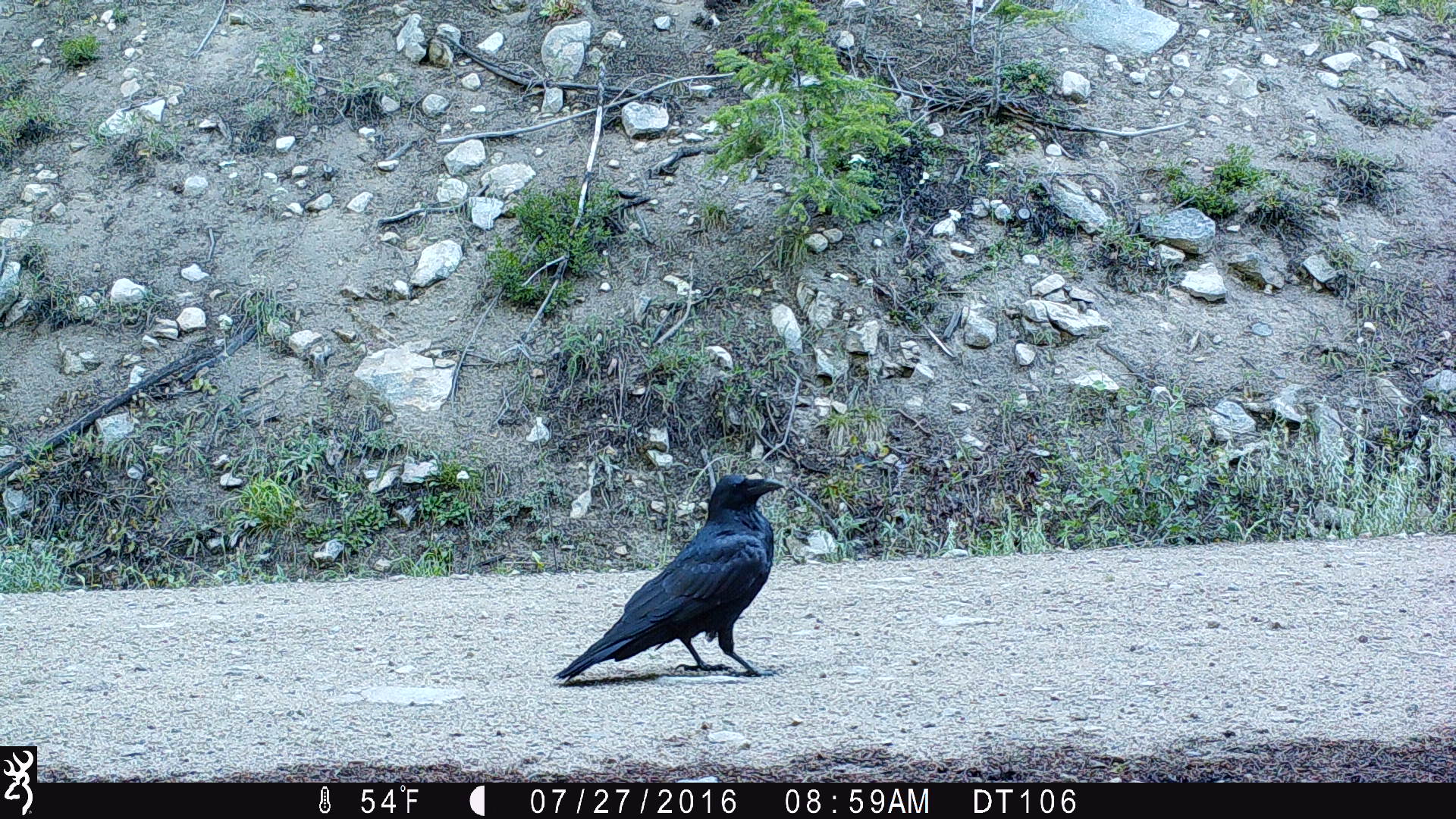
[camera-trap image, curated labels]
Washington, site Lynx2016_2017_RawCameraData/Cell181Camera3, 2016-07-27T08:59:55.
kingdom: Animalia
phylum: Chordata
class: Aves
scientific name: Aves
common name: birds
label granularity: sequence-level